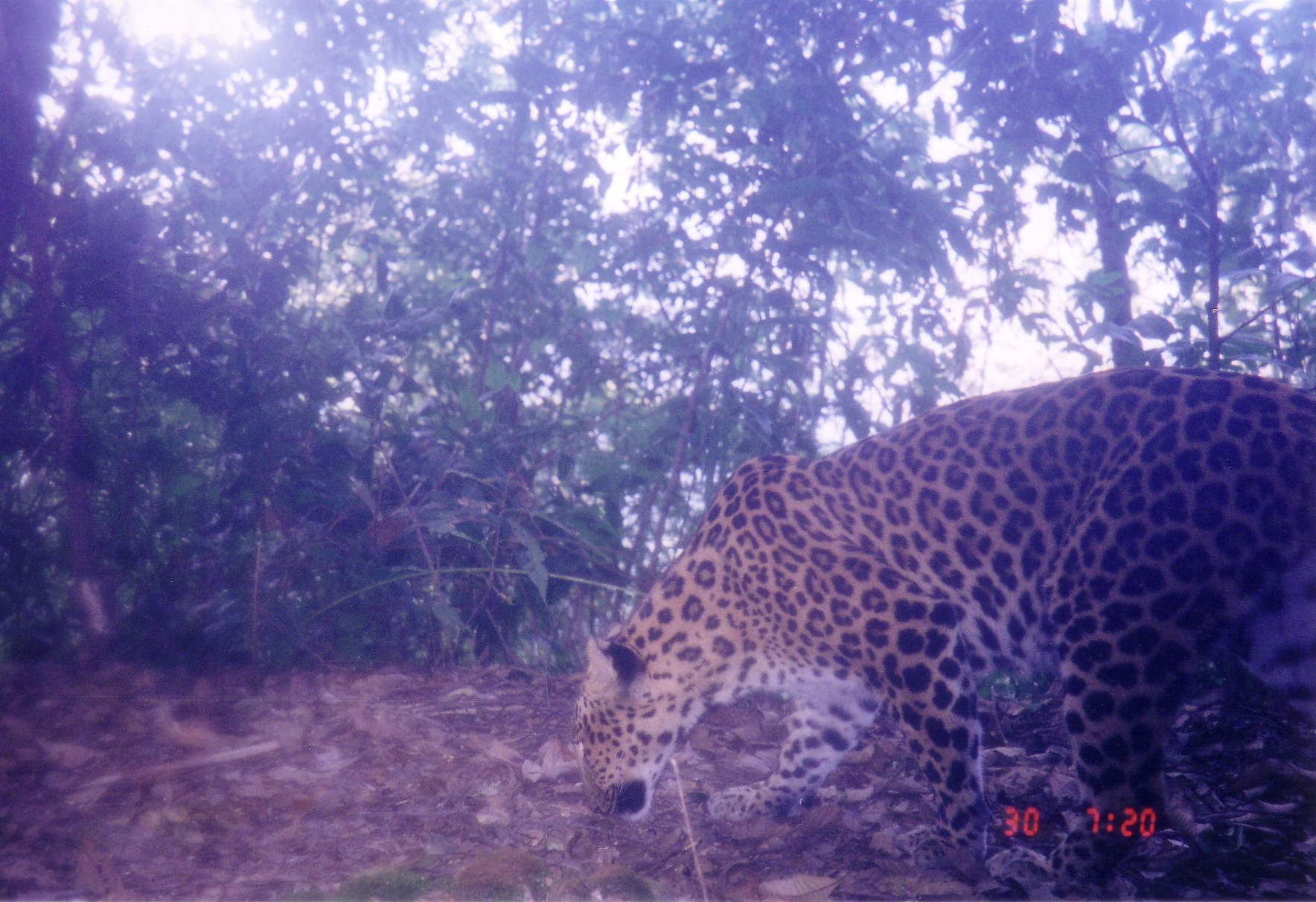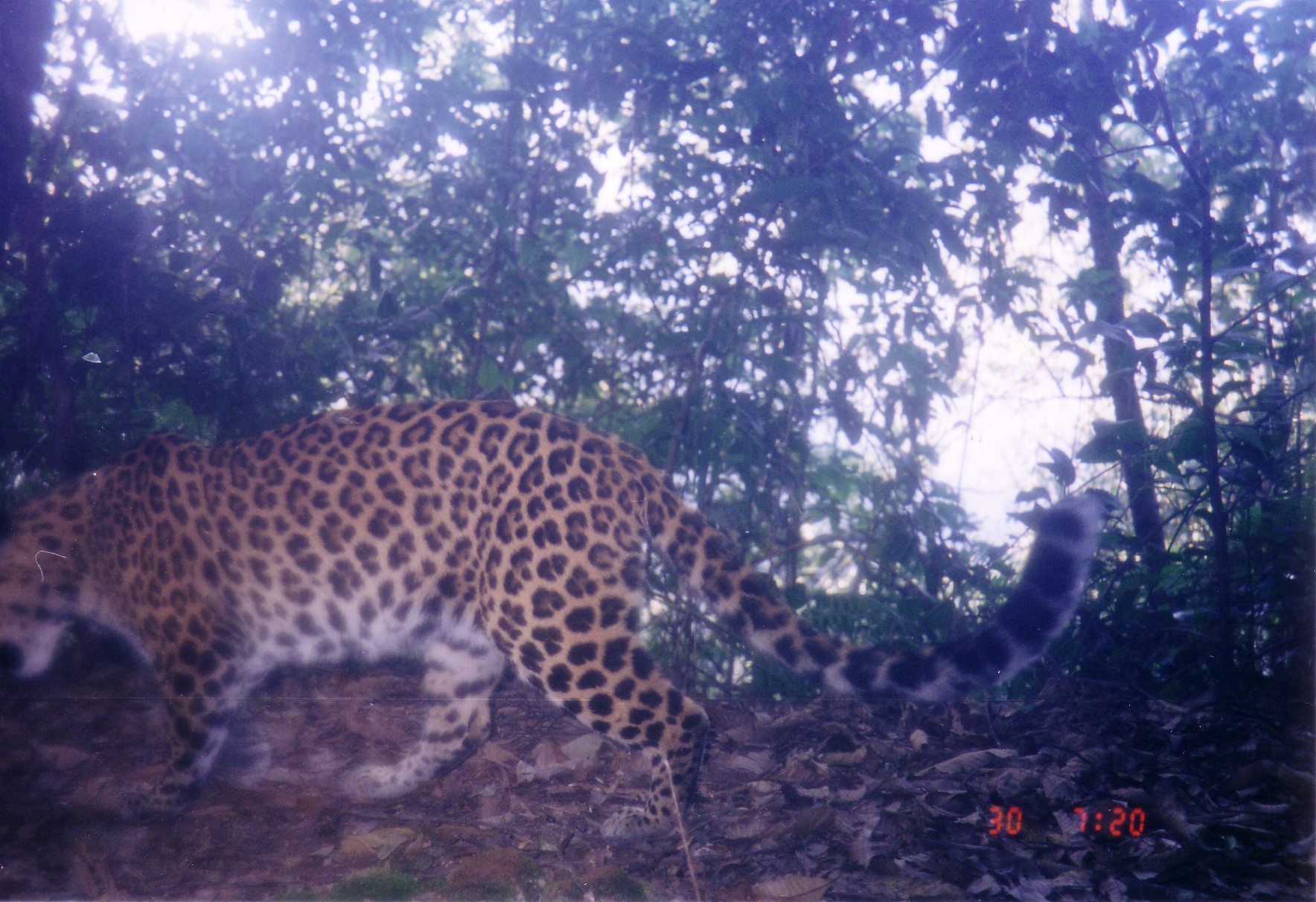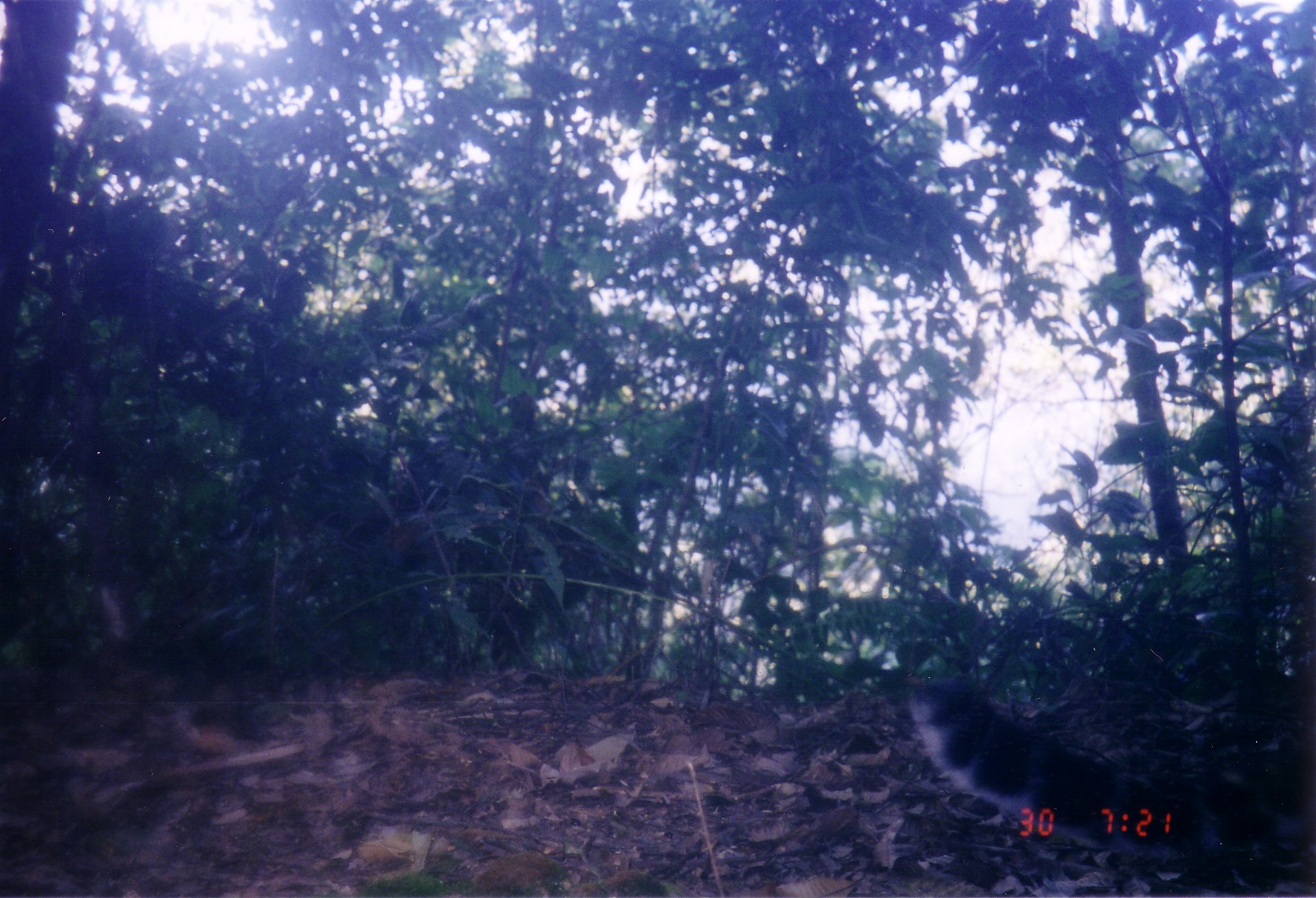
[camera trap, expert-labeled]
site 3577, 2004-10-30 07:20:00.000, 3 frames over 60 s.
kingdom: Animalia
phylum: Chordata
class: Mammalia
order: Carnivora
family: Felidae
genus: Panthera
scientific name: Panthera pardus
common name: leopard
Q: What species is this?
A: Panthera pardus (leopard).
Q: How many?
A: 1.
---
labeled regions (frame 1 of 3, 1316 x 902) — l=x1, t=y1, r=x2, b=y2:
panthera pardus: l=569, t=362, r=1316, b=902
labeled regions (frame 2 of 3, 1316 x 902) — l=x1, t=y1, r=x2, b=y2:
panthera pardus: l=0, t=394, r=1107, b=844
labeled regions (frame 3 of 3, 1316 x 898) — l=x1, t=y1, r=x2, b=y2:
unknown: l=906, t=677, r=1315, b=874